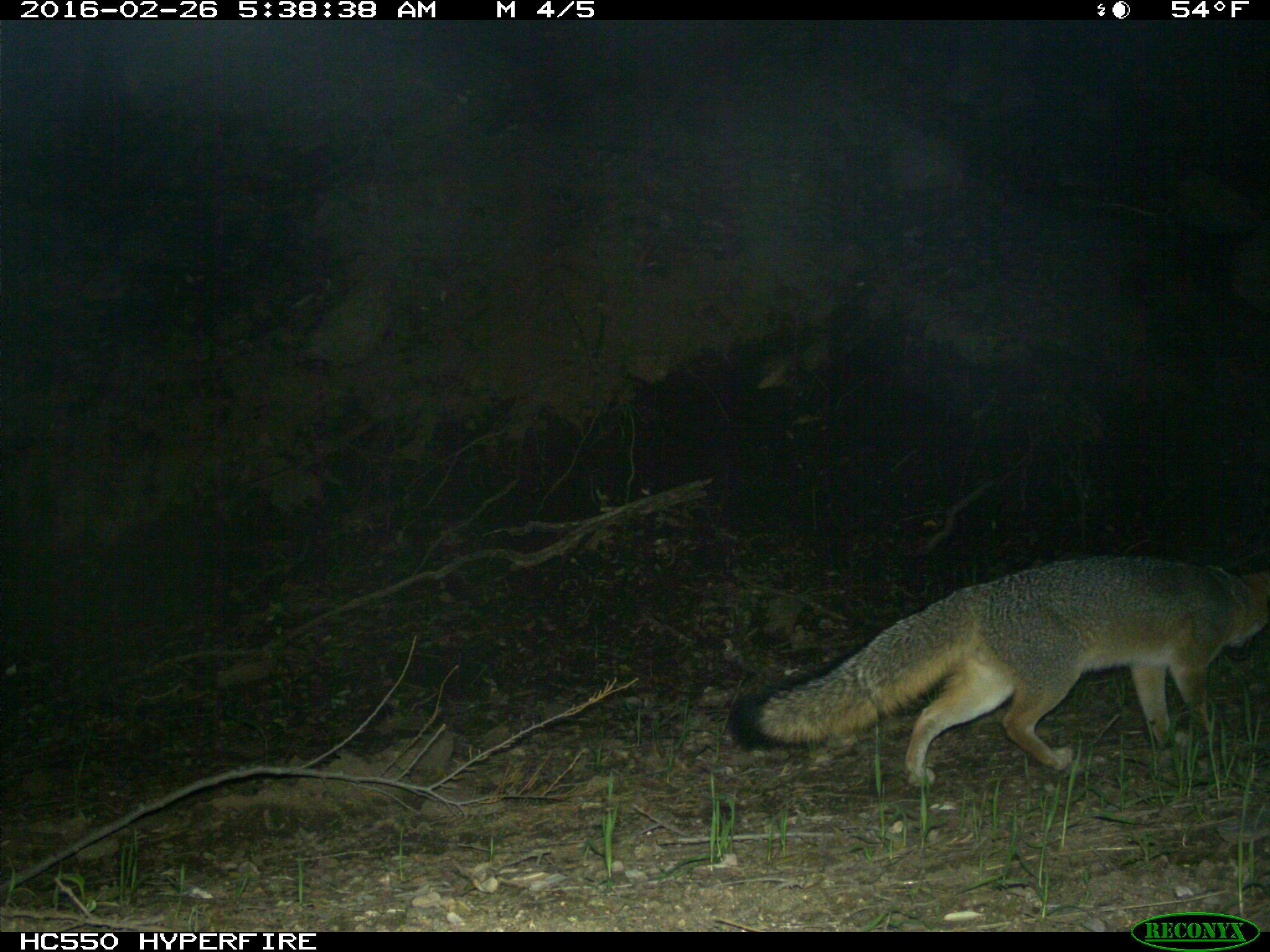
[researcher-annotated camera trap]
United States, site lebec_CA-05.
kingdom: Animalia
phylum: Chordata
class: Mammalia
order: Carnivora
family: Canidae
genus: Urocyon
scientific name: Urocyon cinereoargenteus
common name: gray fox